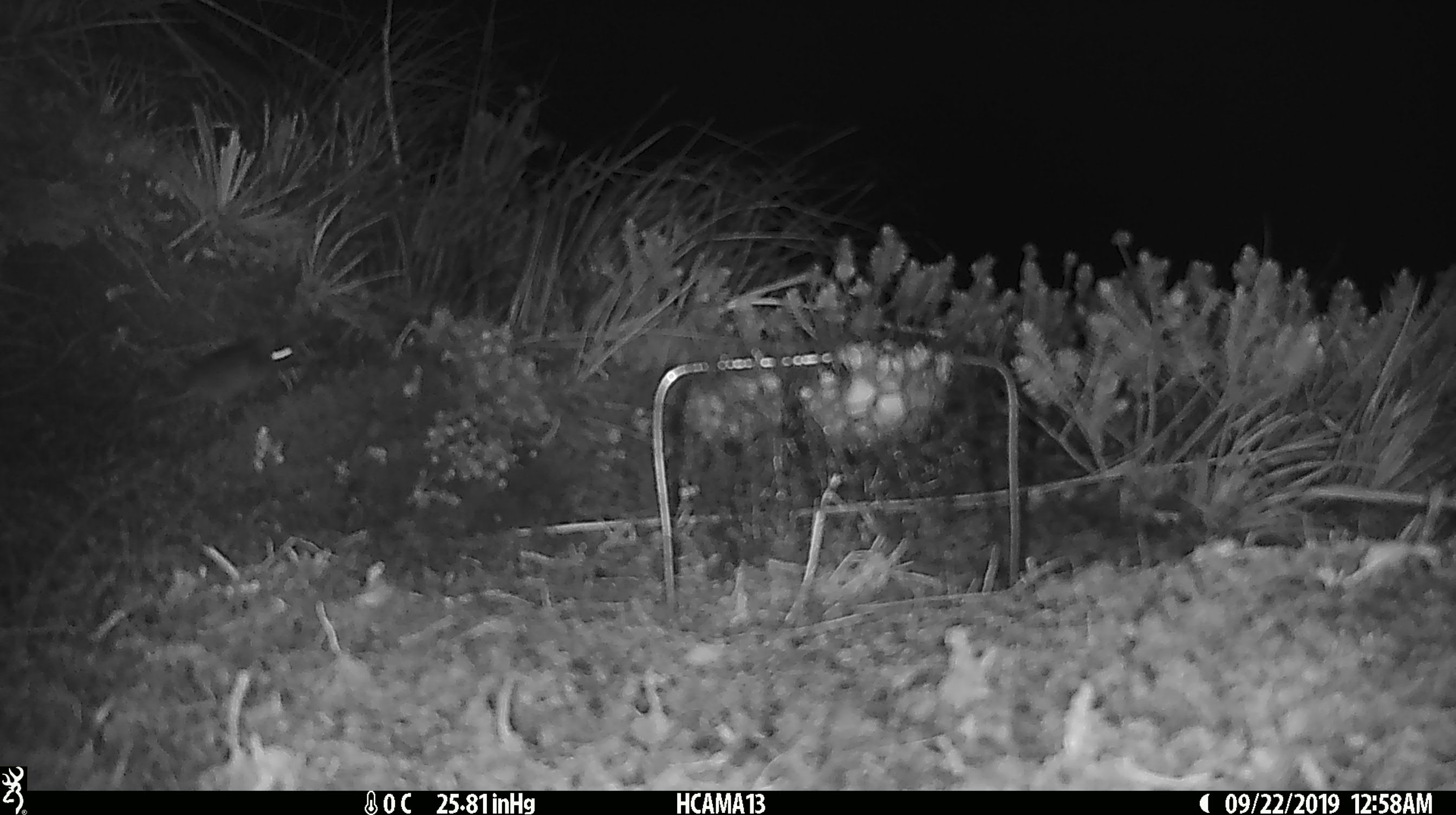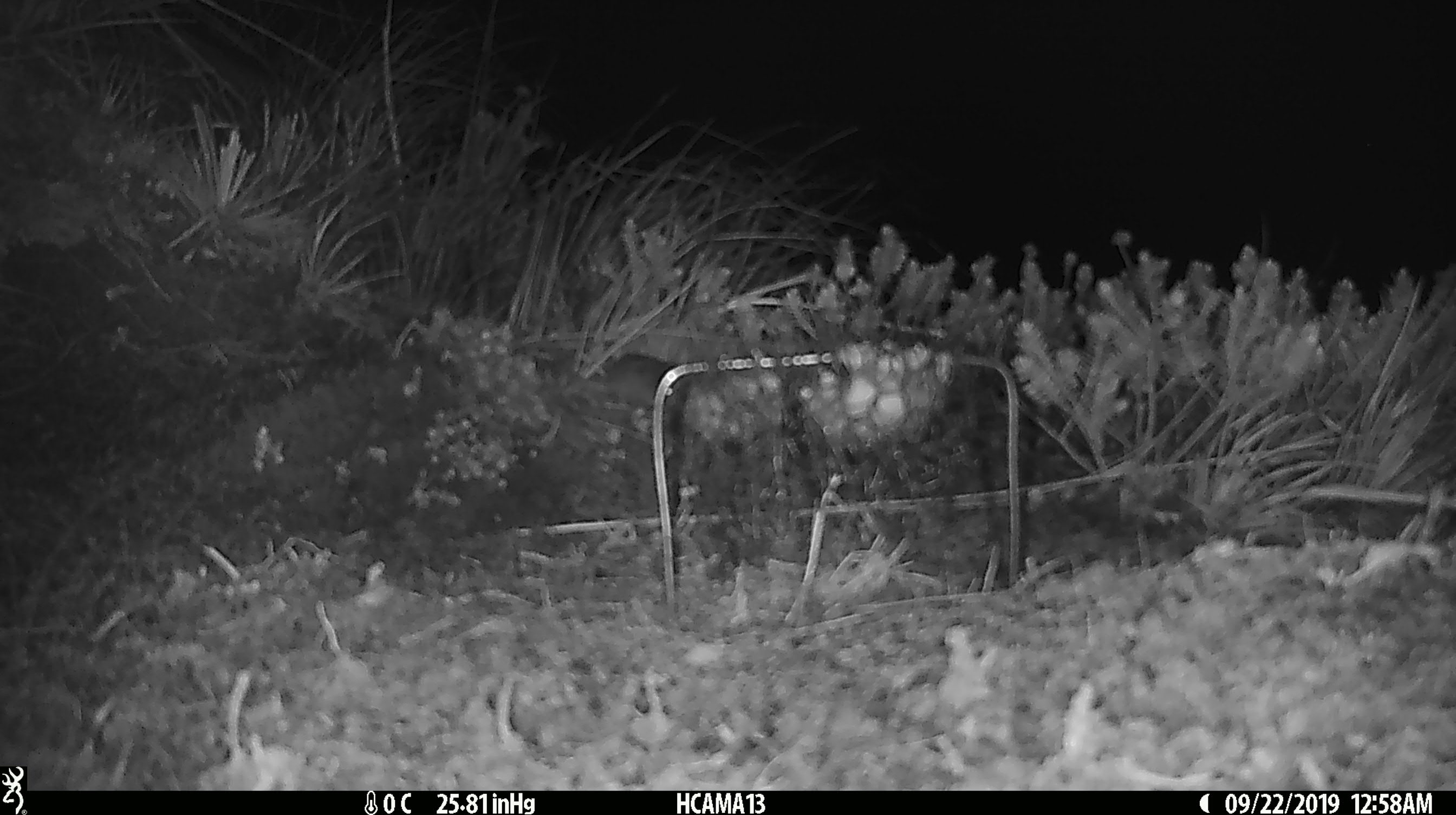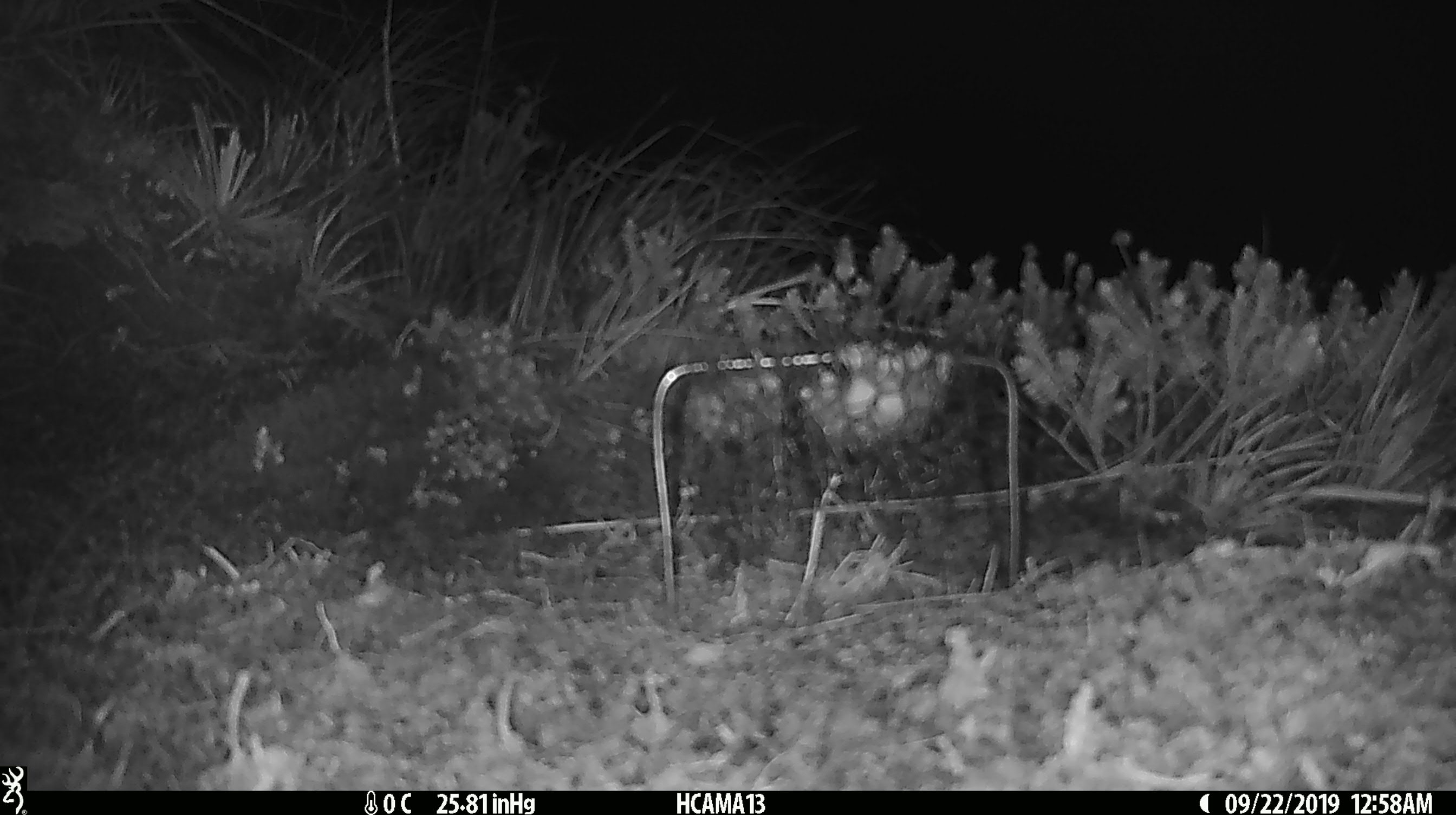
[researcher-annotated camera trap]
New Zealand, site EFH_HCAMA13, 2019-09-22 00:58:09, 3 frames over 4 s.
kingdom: Animalia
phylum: Chordata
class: Mammalia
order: Rodentia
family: Muridae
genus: Mus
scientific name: Mus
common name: mouse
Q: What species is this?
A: Mouse (Mus).